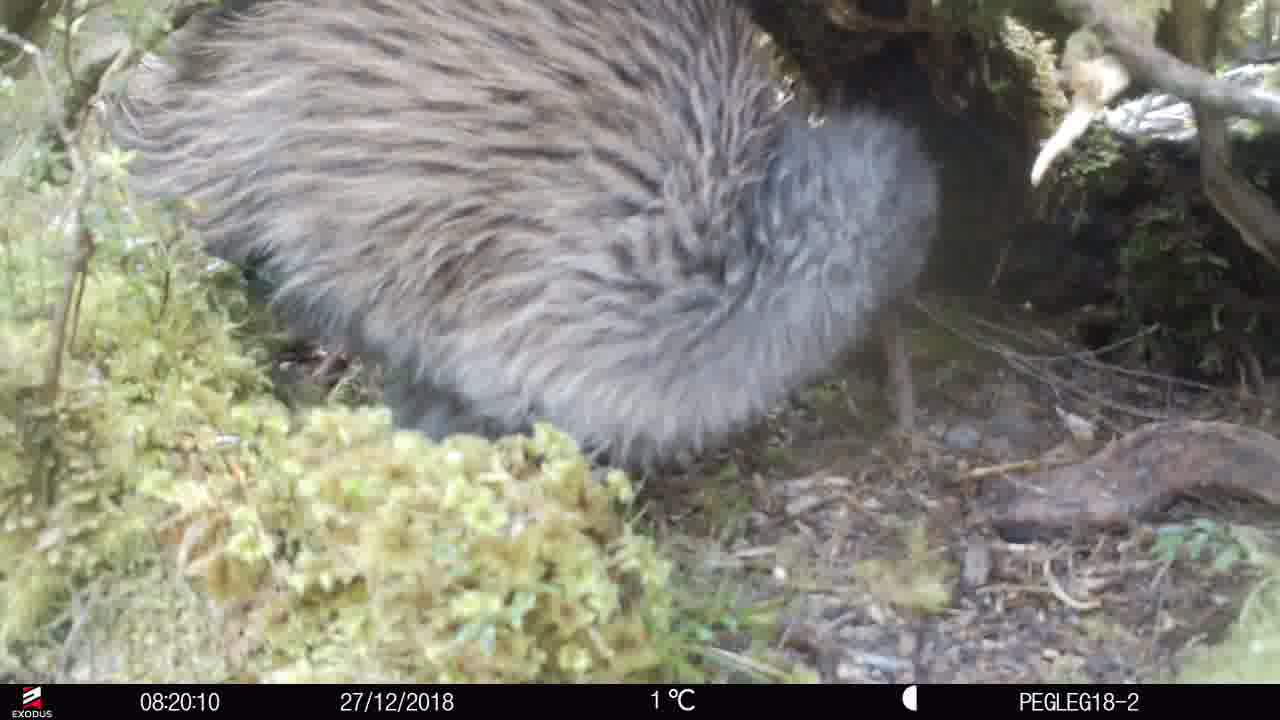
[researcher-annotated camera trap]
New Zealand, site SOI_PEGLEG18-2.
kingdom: Animalia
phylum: Chordata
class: Aves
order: Apterygiformes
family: Apterygidae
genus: Apteryx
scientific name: Apteryx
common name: kiwi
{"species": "kiwi (Apteryx)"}